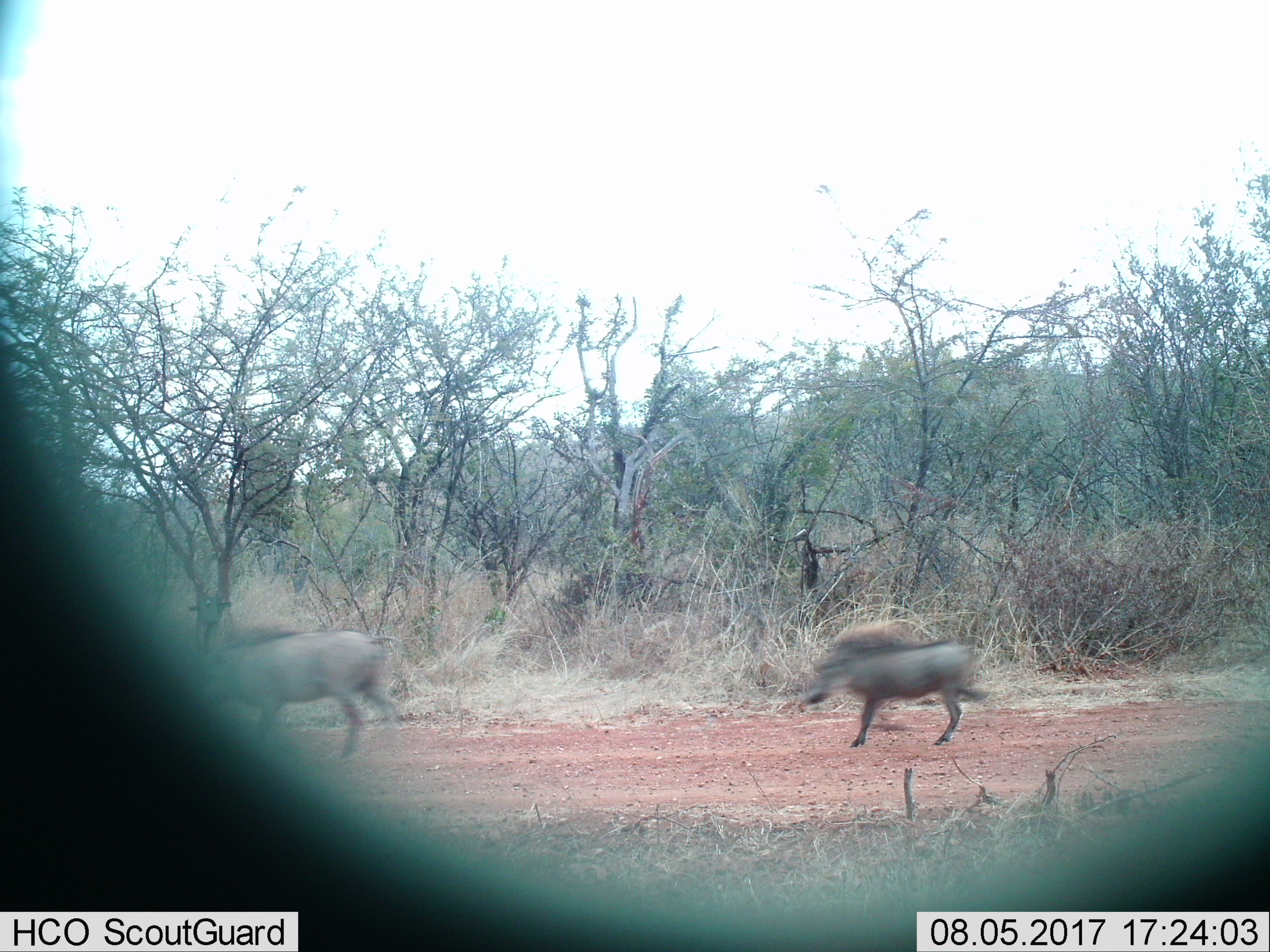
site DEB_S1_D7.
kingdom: Animalia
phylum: Chordata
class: Mammalia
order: Artiodactyla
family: Suidae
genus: Phacochoerus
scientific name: Phacochoerus africanus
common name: warthog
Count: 2.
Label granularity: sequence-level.